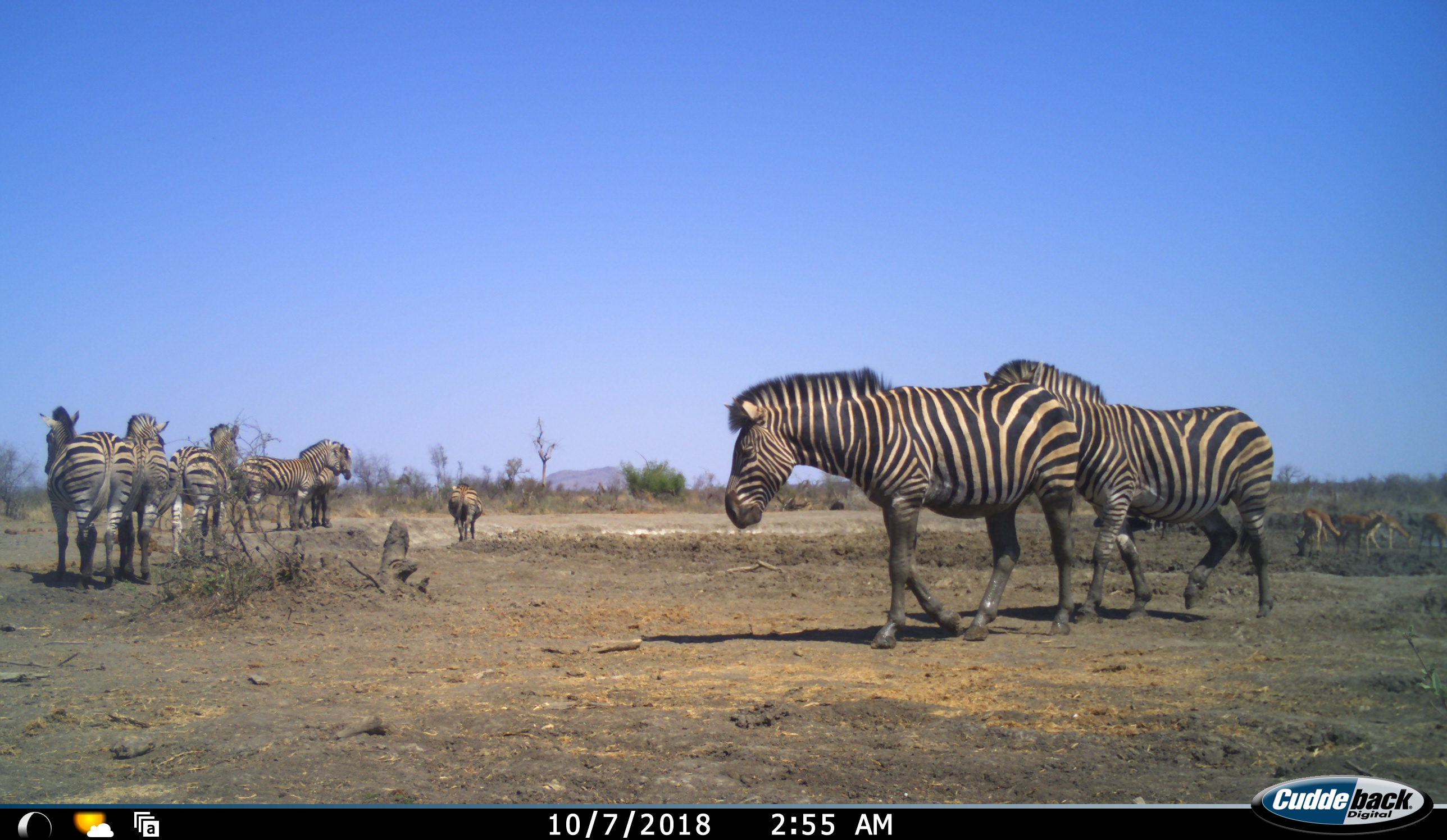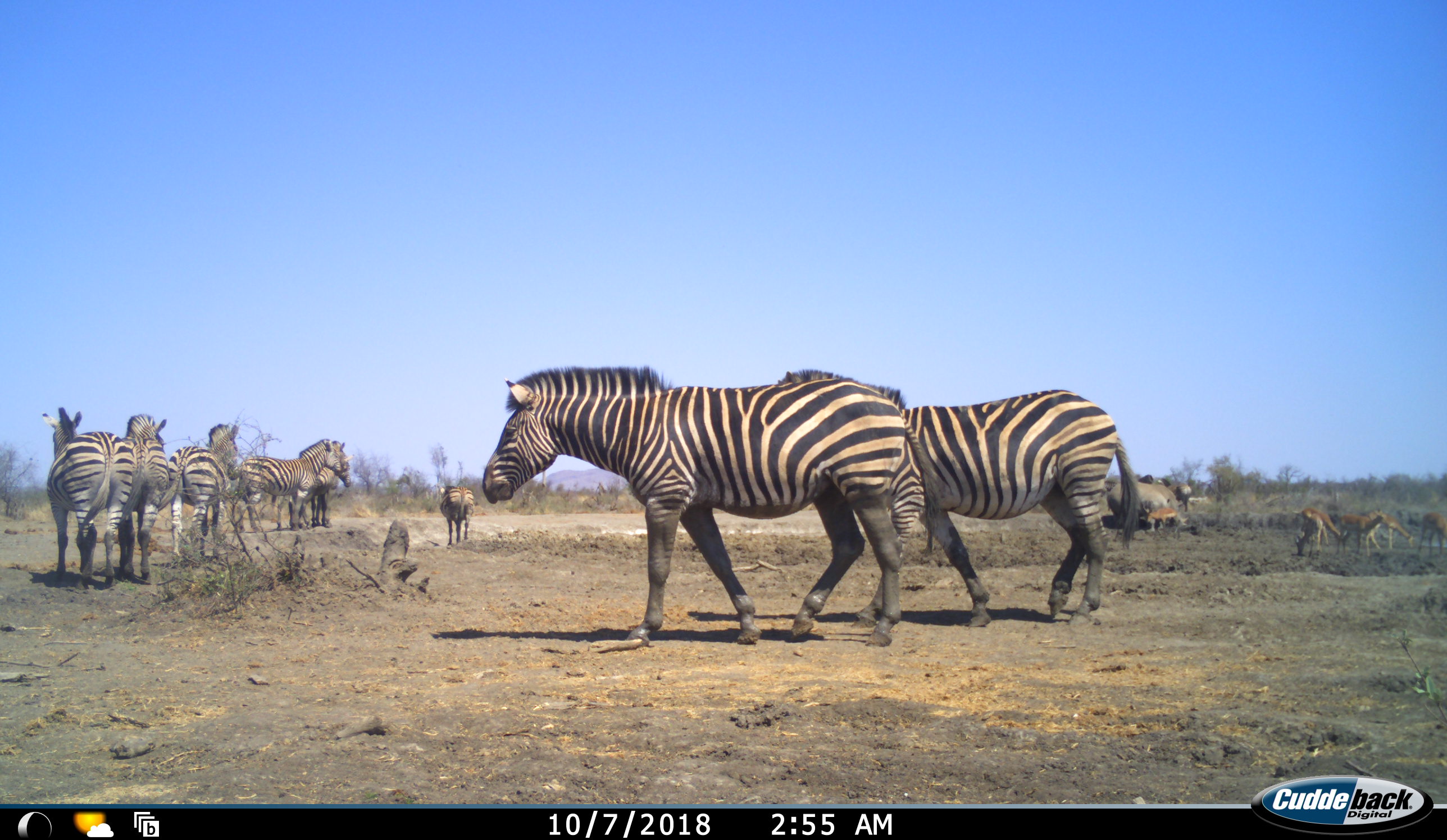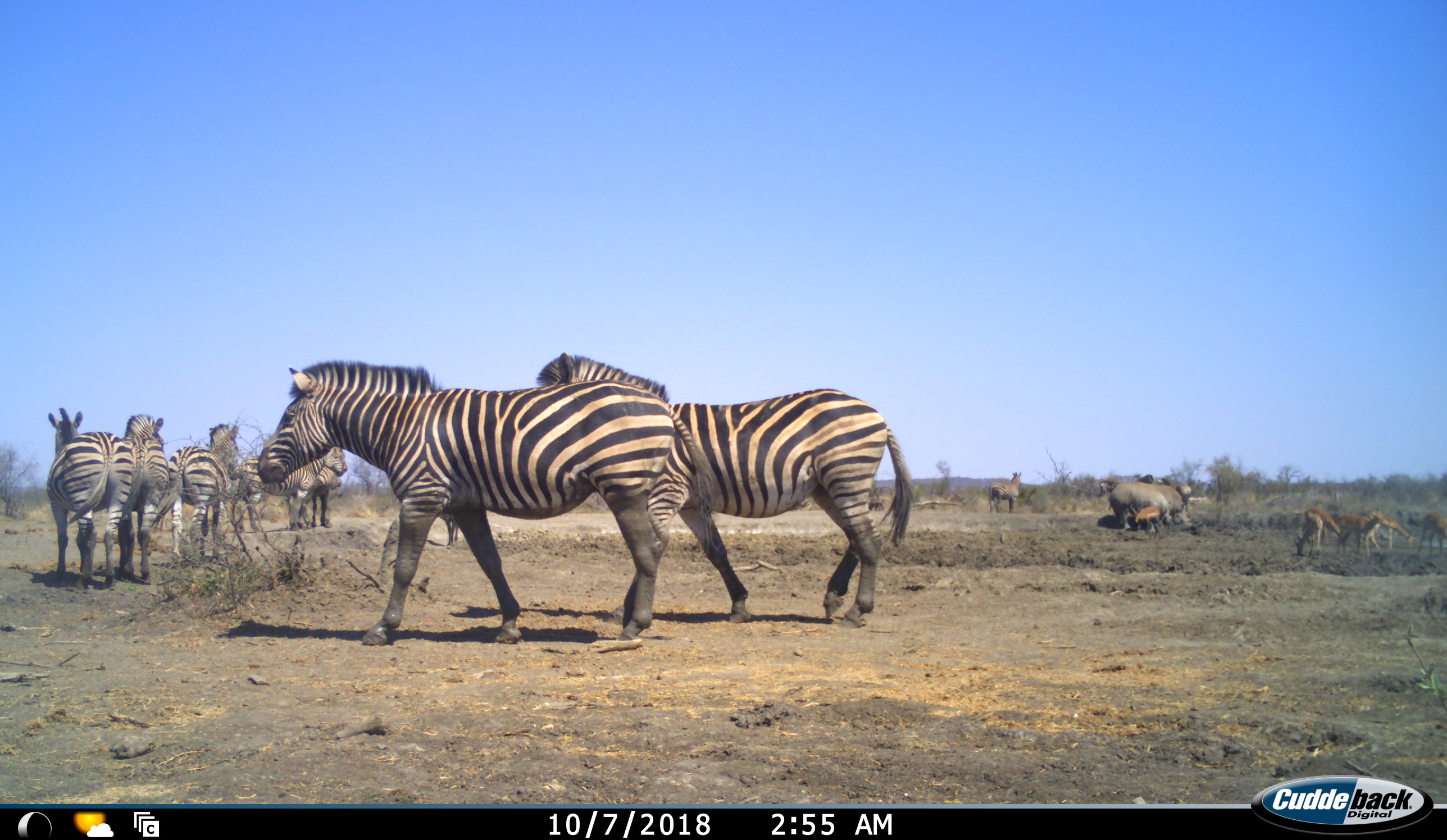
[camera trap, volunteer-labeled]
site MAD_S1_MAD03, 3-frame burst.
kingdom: Animalia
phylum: Chordata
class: Mammalia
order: Artiodactyla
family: Bovidae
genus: Aepyceros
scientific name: Aepyceros melampus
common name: impala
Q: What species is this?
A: Impala (Aepyceros melampus).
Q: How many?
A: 6.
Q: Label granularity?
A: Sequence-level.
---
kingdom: Animalia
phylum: Chordata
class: Mammalia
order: Perissodactyla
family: Equidae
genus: Equus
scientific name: Equus quagga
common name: plains zebra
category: zebraplains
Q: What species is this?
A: Zebraplains (plains zebra) (Equus quagga).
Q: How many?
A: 8.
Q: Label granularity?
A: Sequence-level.